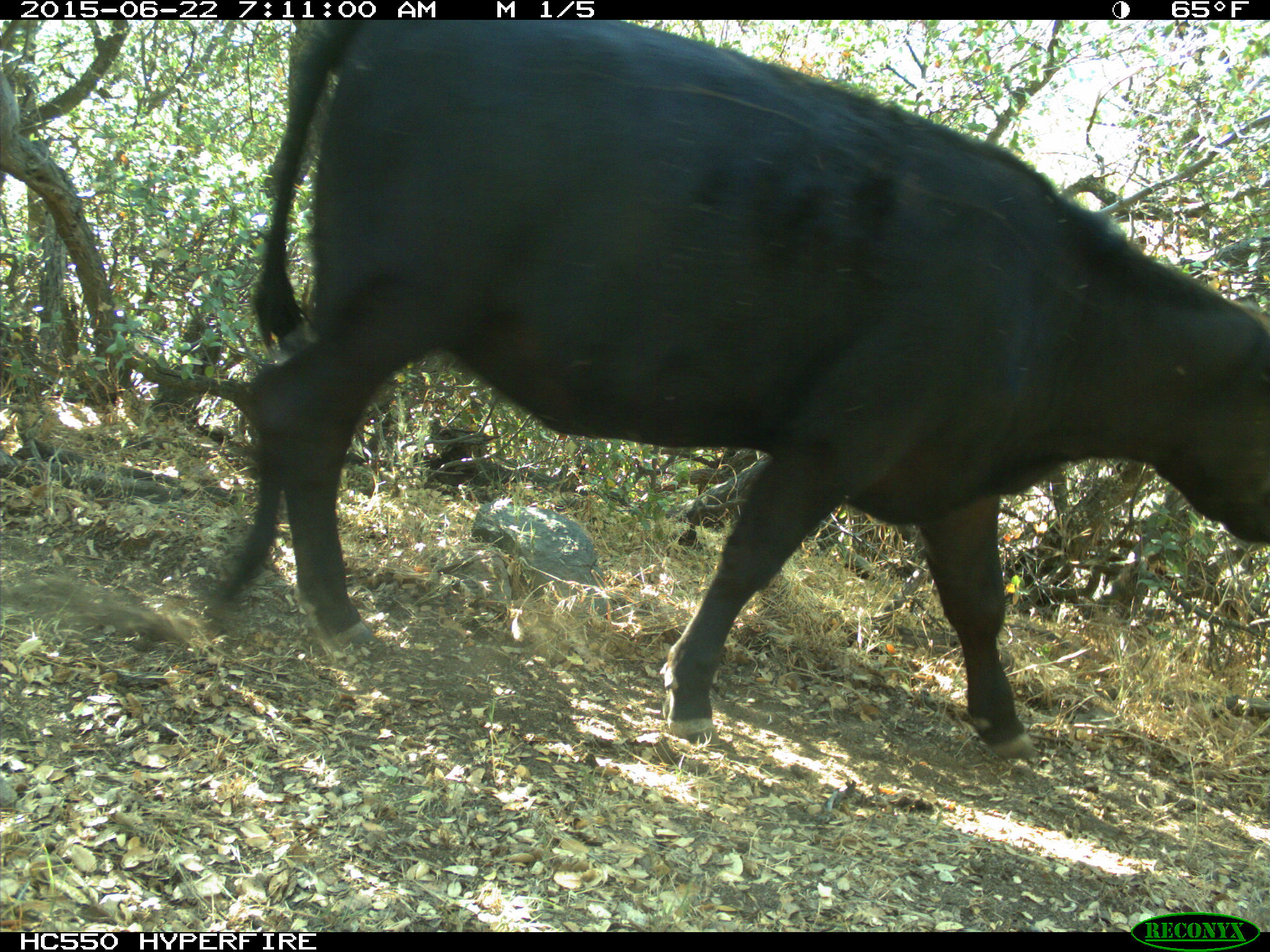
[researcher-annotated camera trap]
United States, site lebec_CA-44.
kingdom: Animalia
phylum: Chordata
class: Mammalia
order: Artiodactyla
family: Bovidae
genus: Bos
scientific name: Bos taurus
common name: domestic cow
Bos taurus (domestic cow).